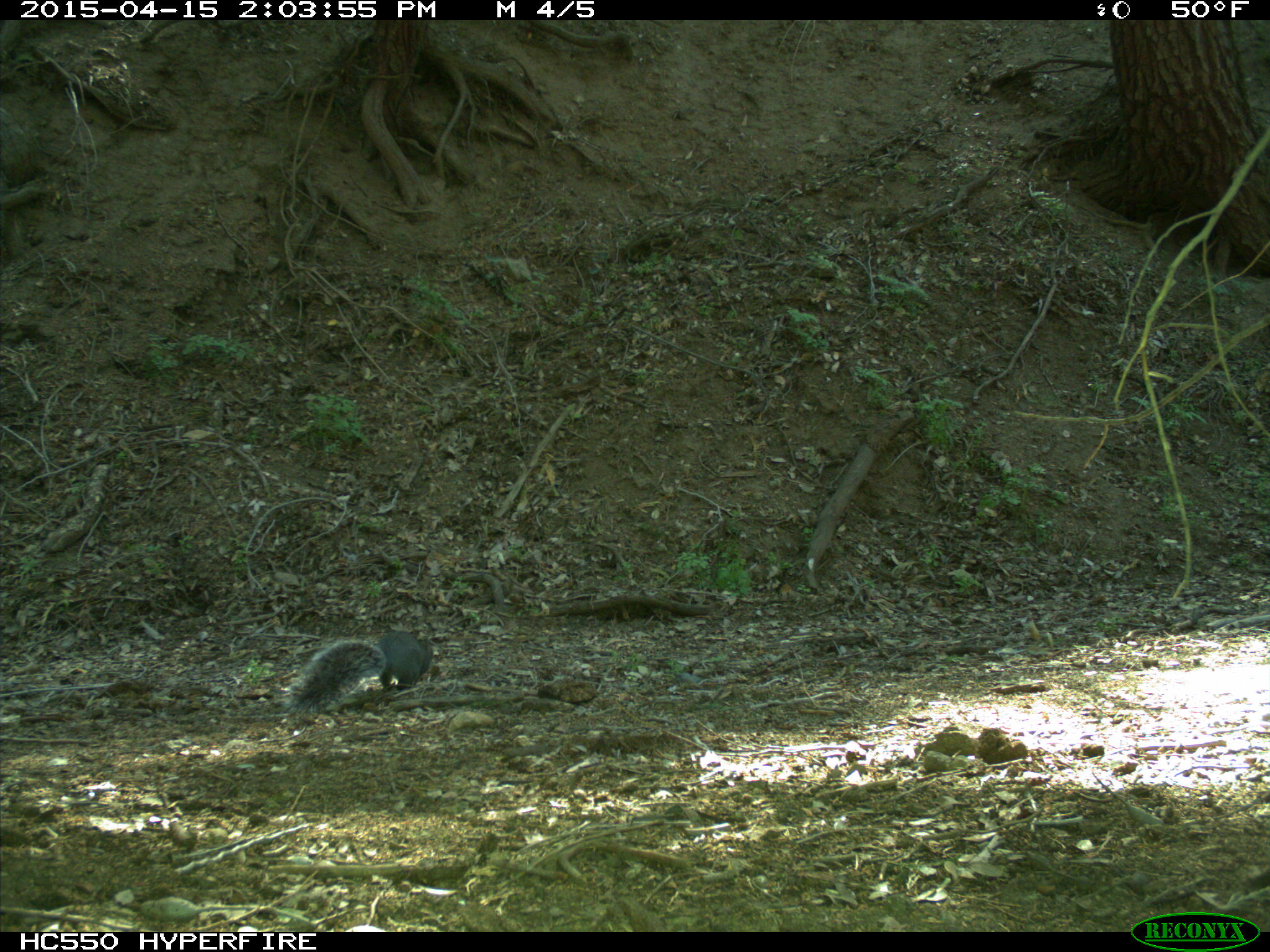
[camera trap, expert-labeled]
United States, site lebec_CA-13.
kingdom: Animalia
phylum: Chordata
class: Mammalia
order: Rodentia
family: Sciuridae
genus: Sciurus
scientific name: Sciurus carolinensis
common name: eastern gray squirrel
Sciurus carolinensis (eastern gray squirrel).